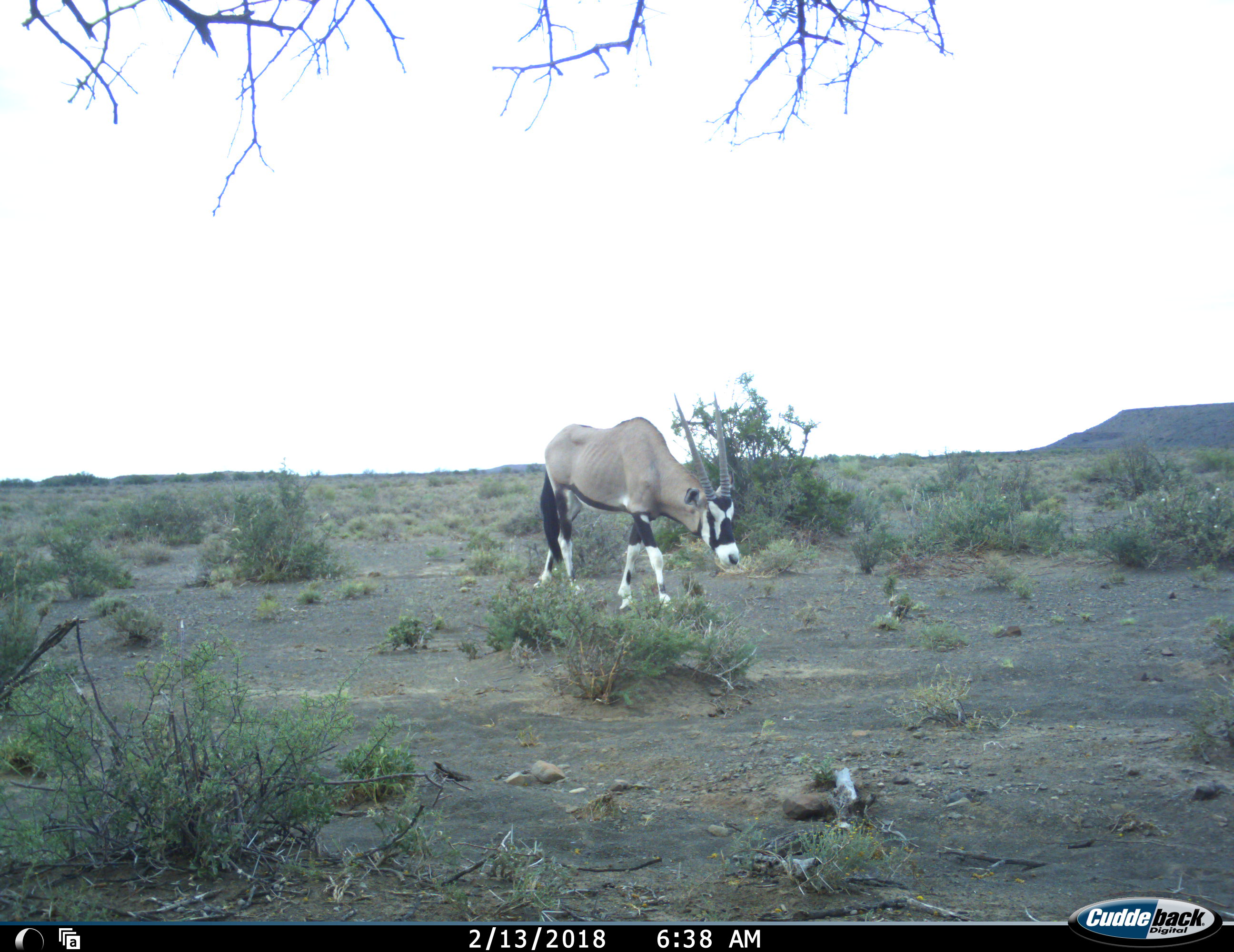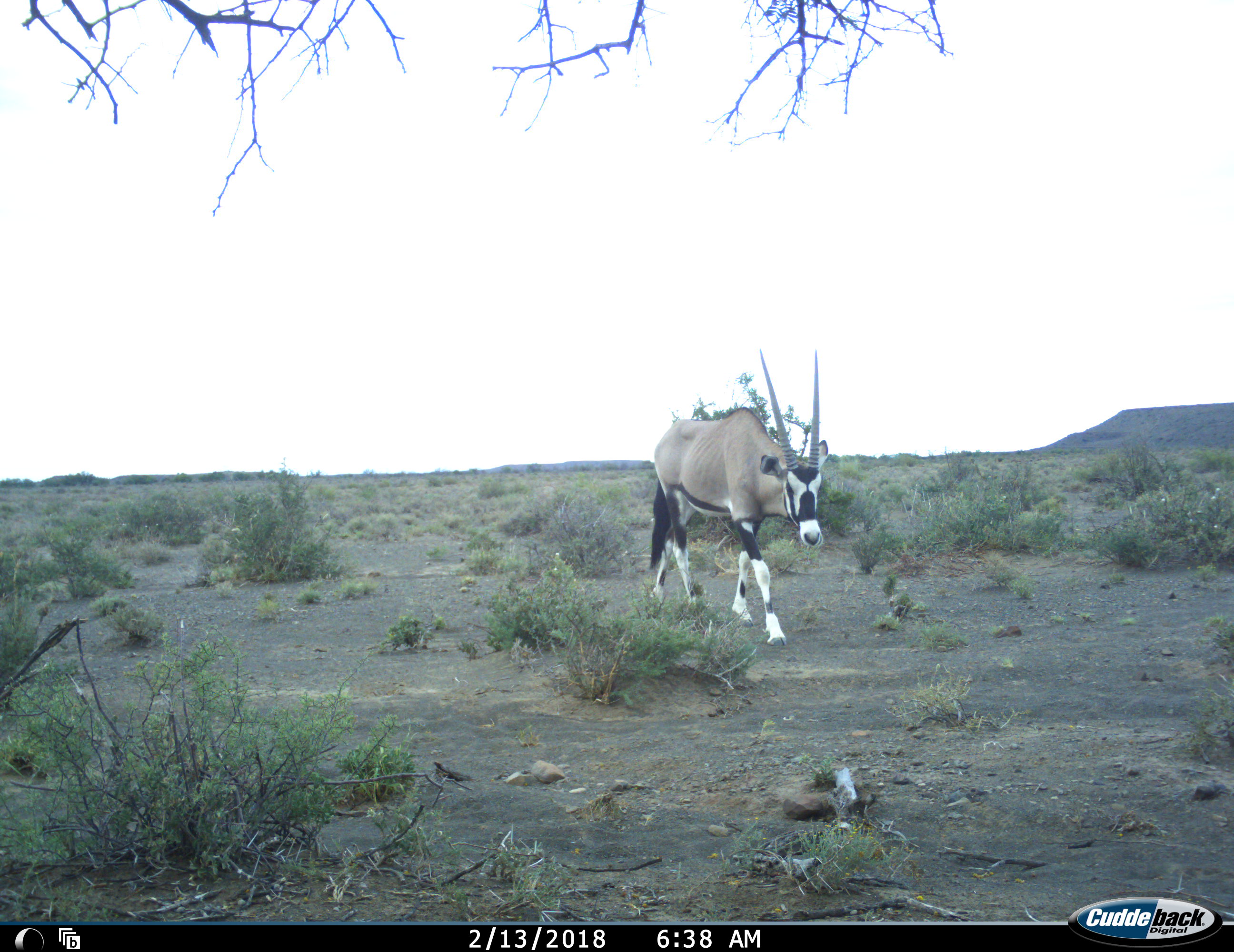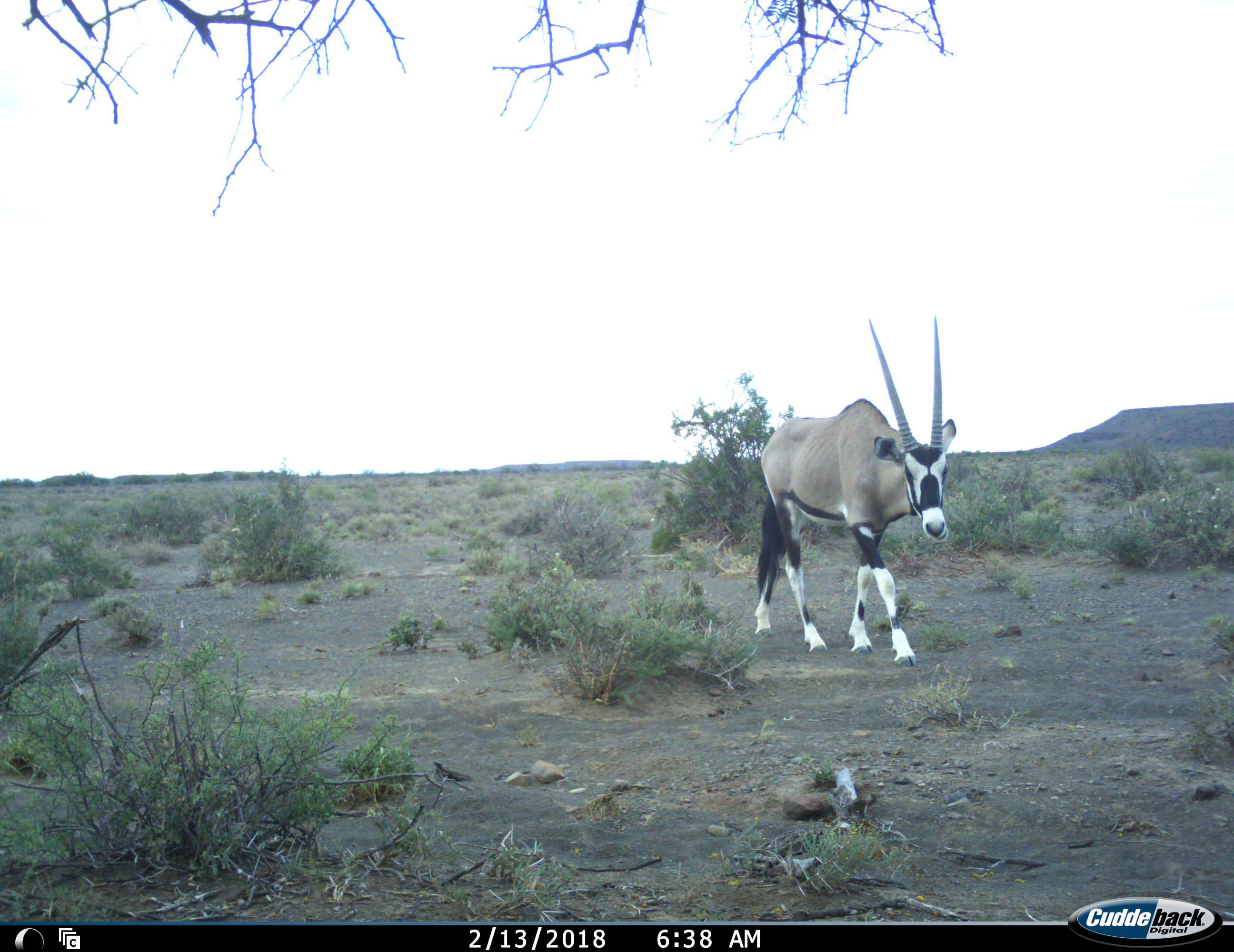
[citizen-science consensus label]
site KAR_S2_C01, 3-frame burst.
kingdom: Animalia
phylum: Chordata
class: Mammalia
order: Artiodactyla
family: Bovidae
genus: Oryx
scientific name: Oryx gazella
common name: gemsbok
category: oryx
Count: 1.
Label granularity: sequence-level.